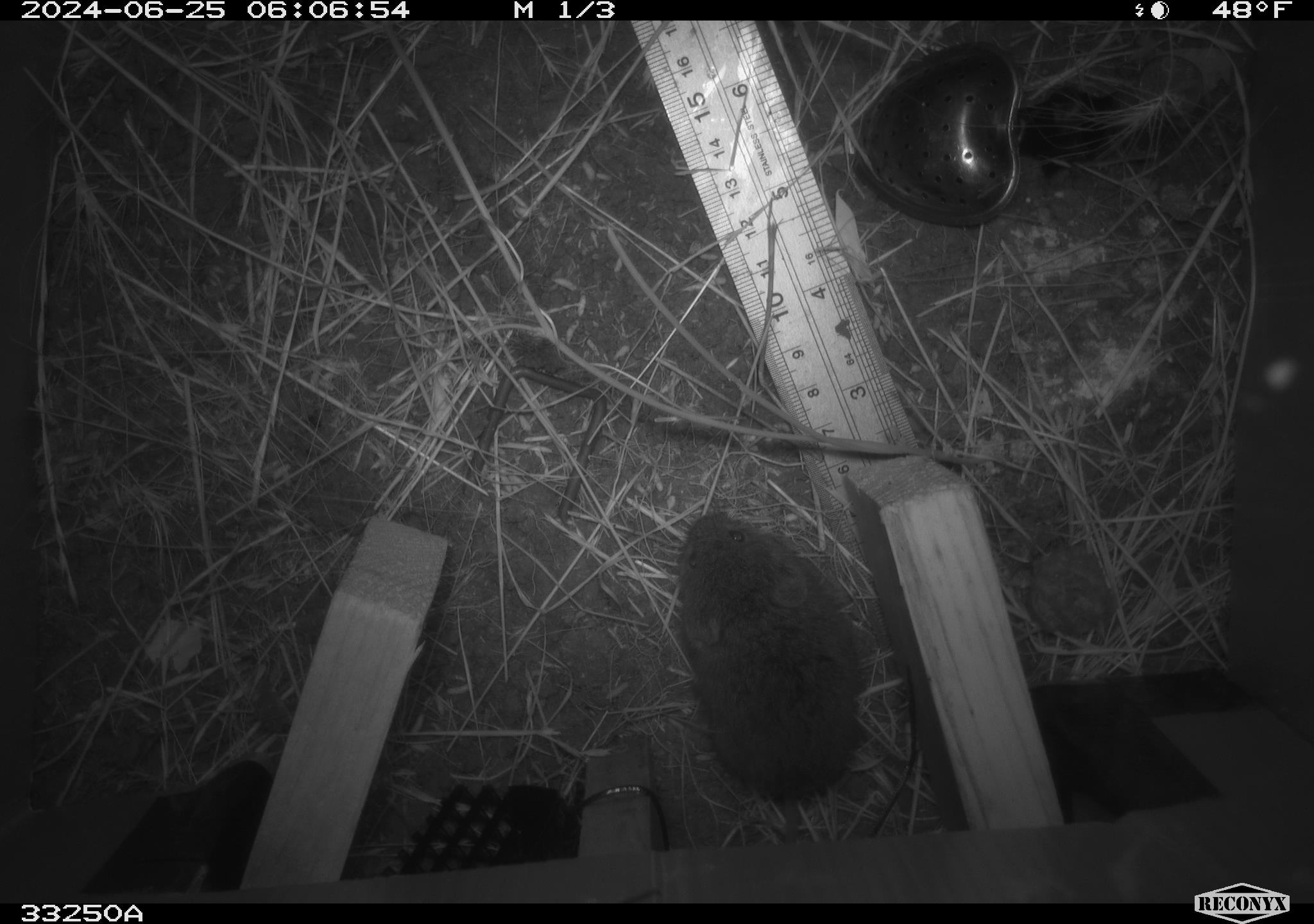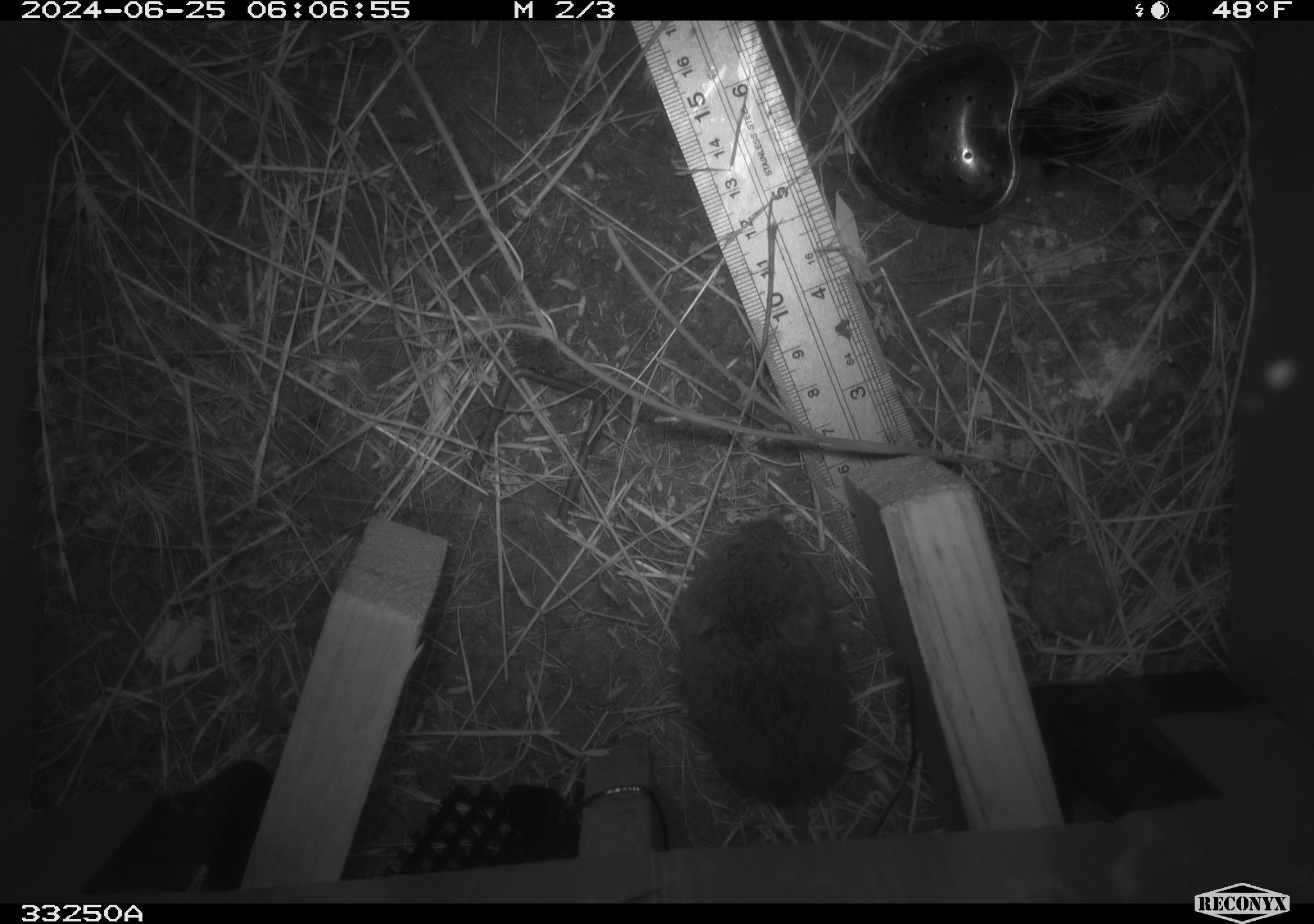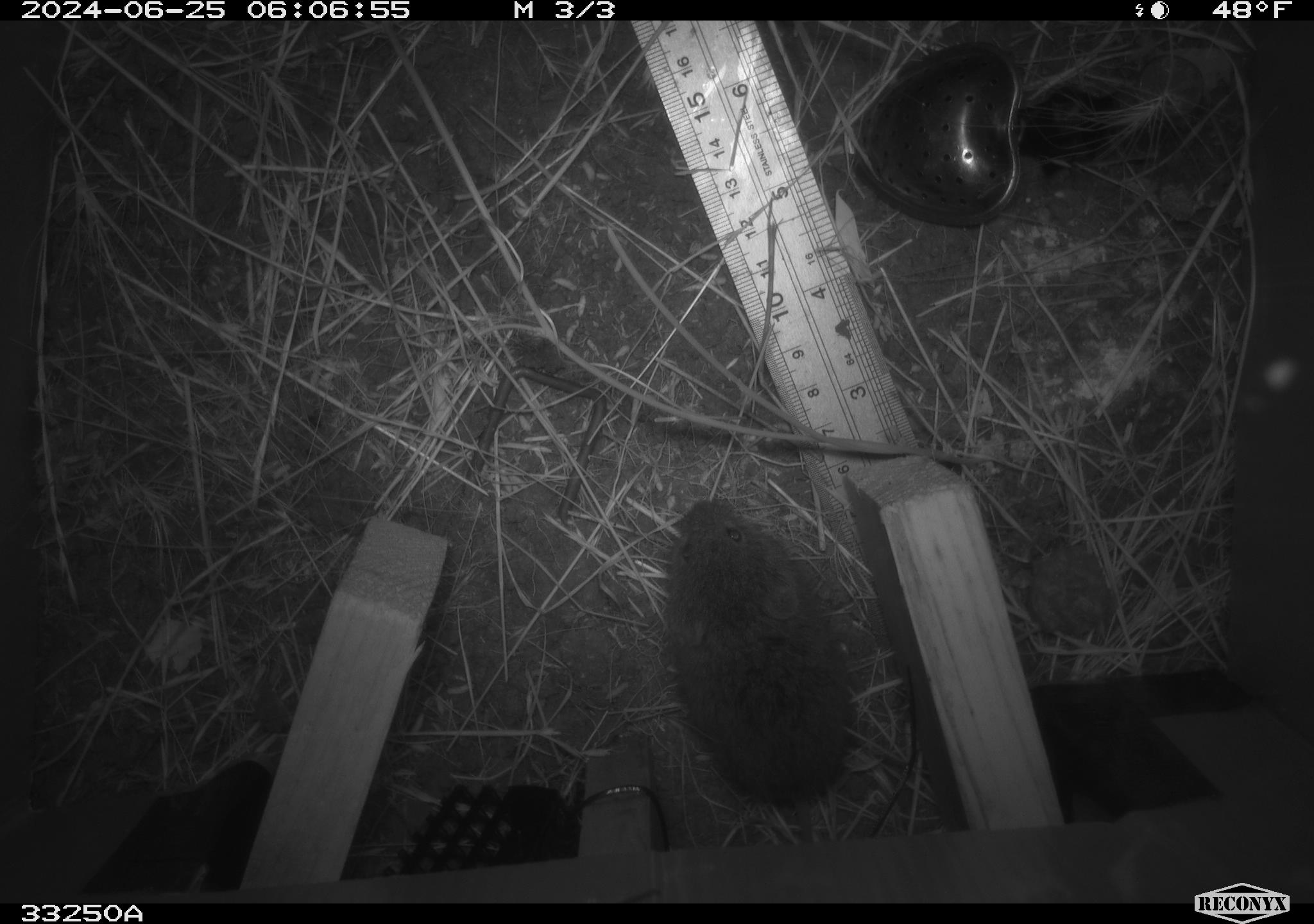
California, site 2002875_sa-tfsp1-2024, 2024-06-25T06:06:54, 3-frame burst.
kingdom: Animalia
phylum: Chordata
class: Mammalia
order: Rodentia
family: Cricetidae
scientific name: Arvicolinae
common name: voles, lemmings, and muskrats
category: arvicolinae subfamily